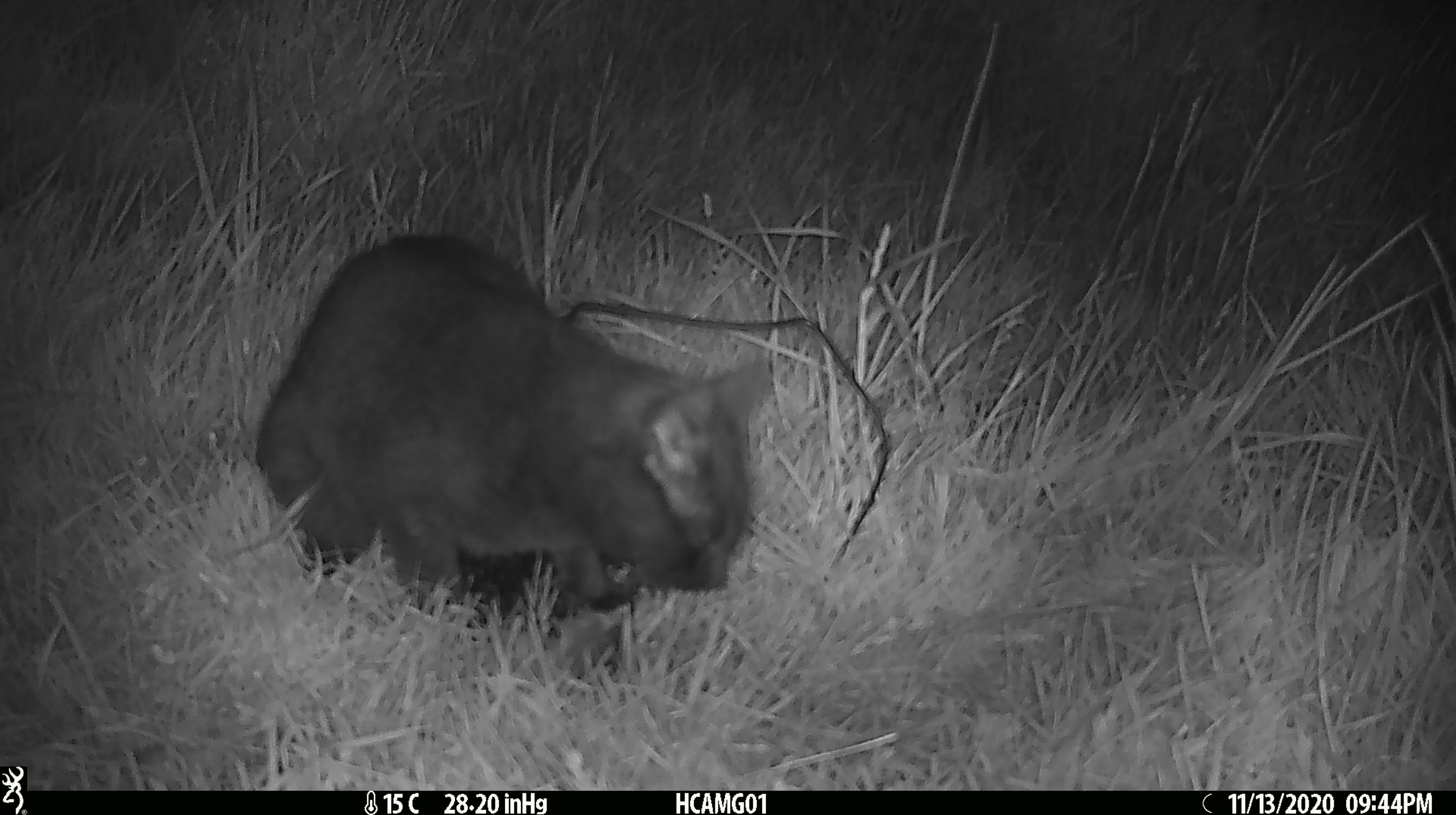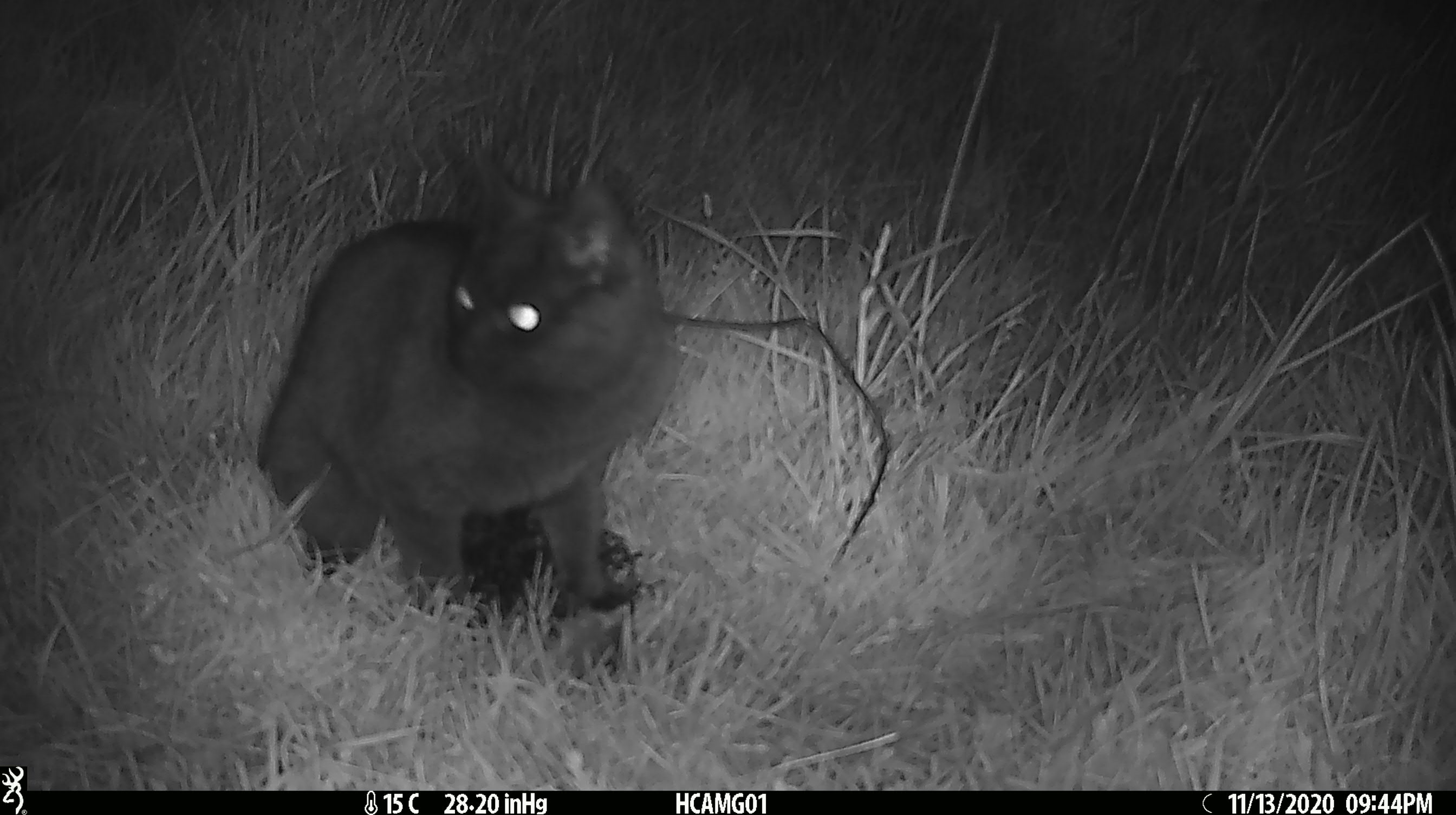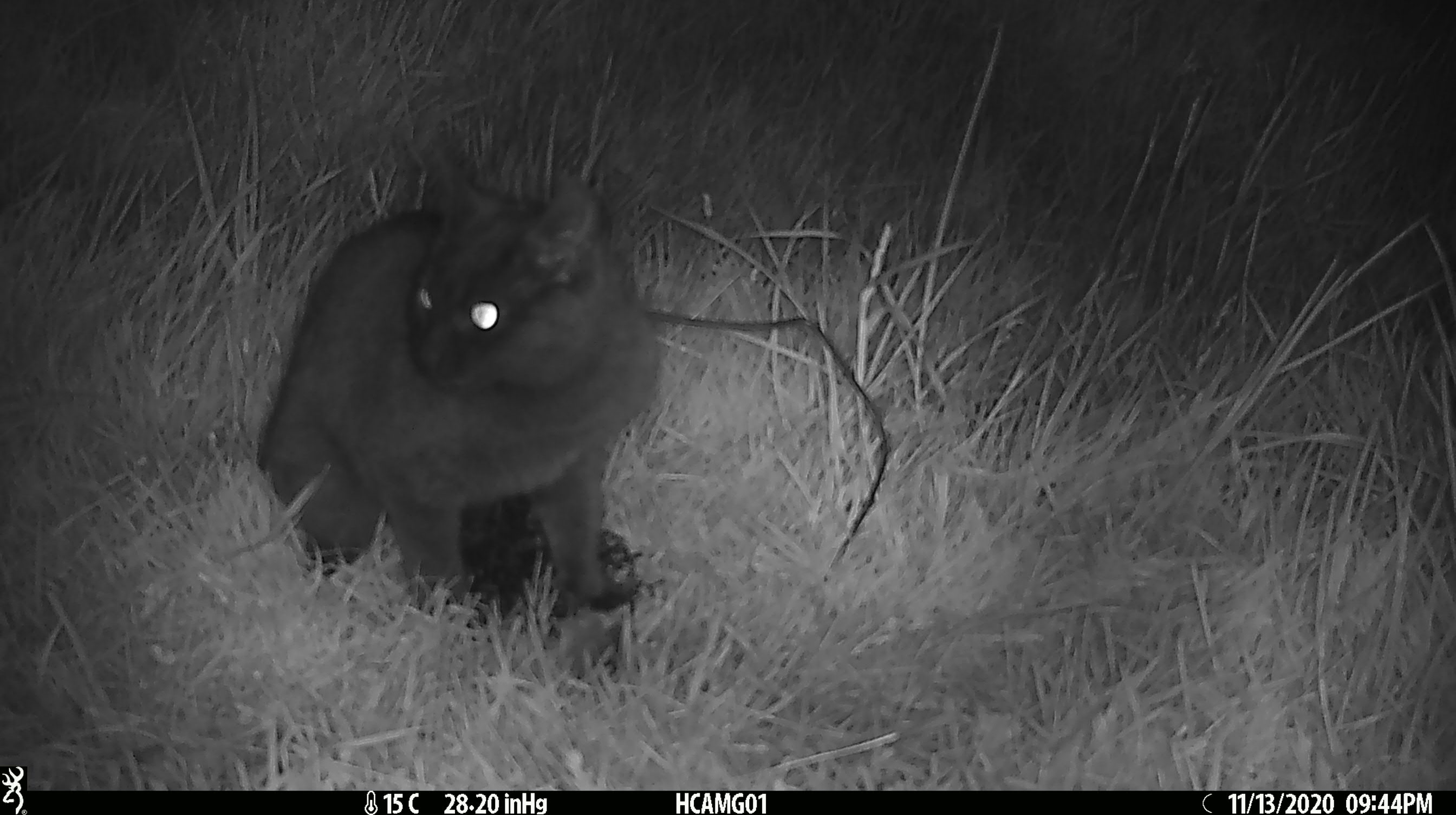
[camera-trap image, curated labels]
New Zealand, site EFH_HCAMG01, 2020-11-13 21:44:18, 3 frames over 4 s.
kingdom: Animalia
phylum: Chordata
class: Mammalia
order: Carnivora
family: Felidae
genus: Felis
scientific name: Felis catus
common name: domestic cat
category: cat